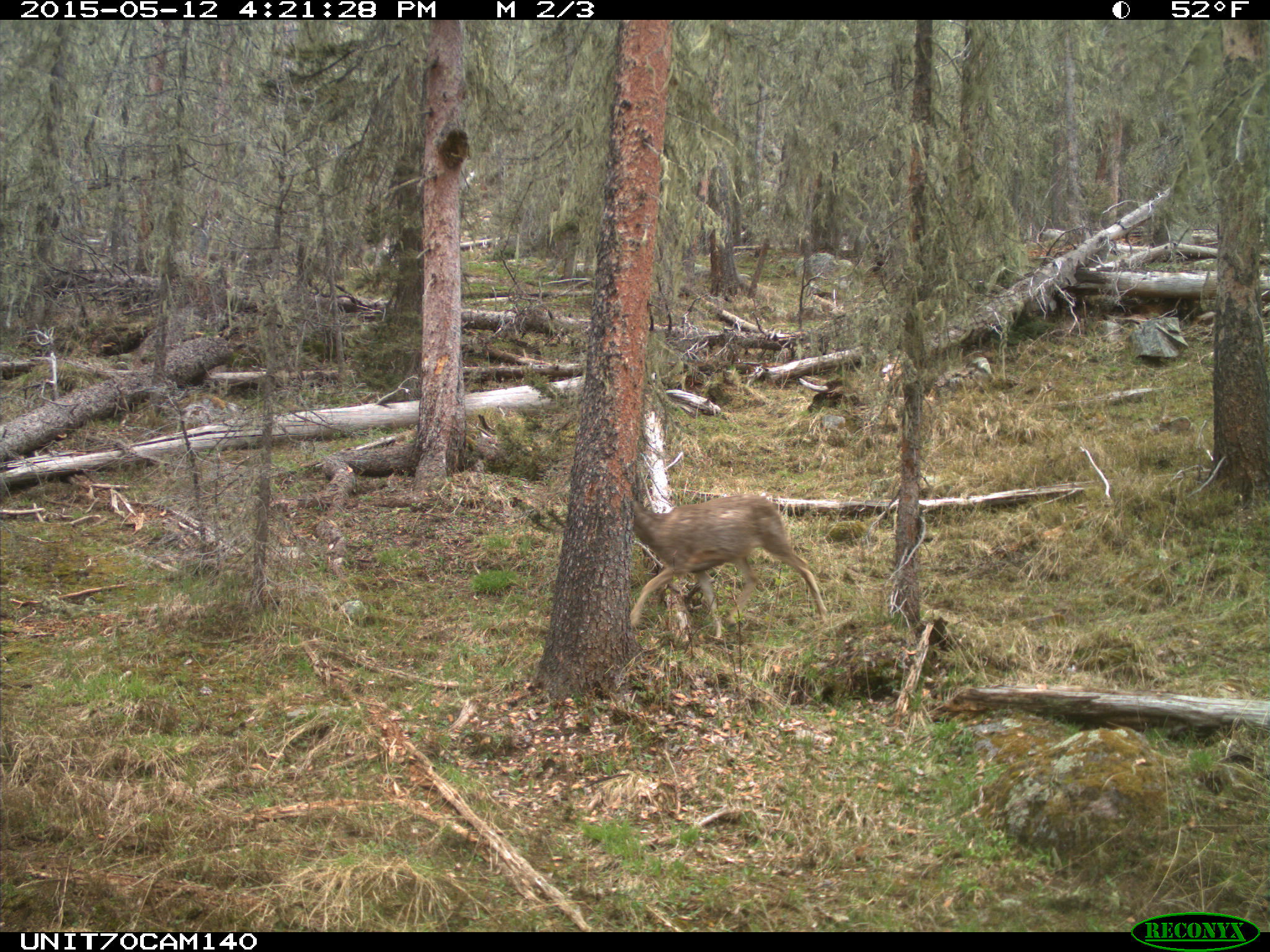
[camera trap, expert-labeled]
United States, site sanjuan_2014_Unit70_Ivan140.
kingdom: Animalia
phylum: Chordata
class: Mammalia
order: Artiodactyla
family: Cervidae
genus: Odocoileus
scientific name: Odocoileus hemionus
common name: mule deer